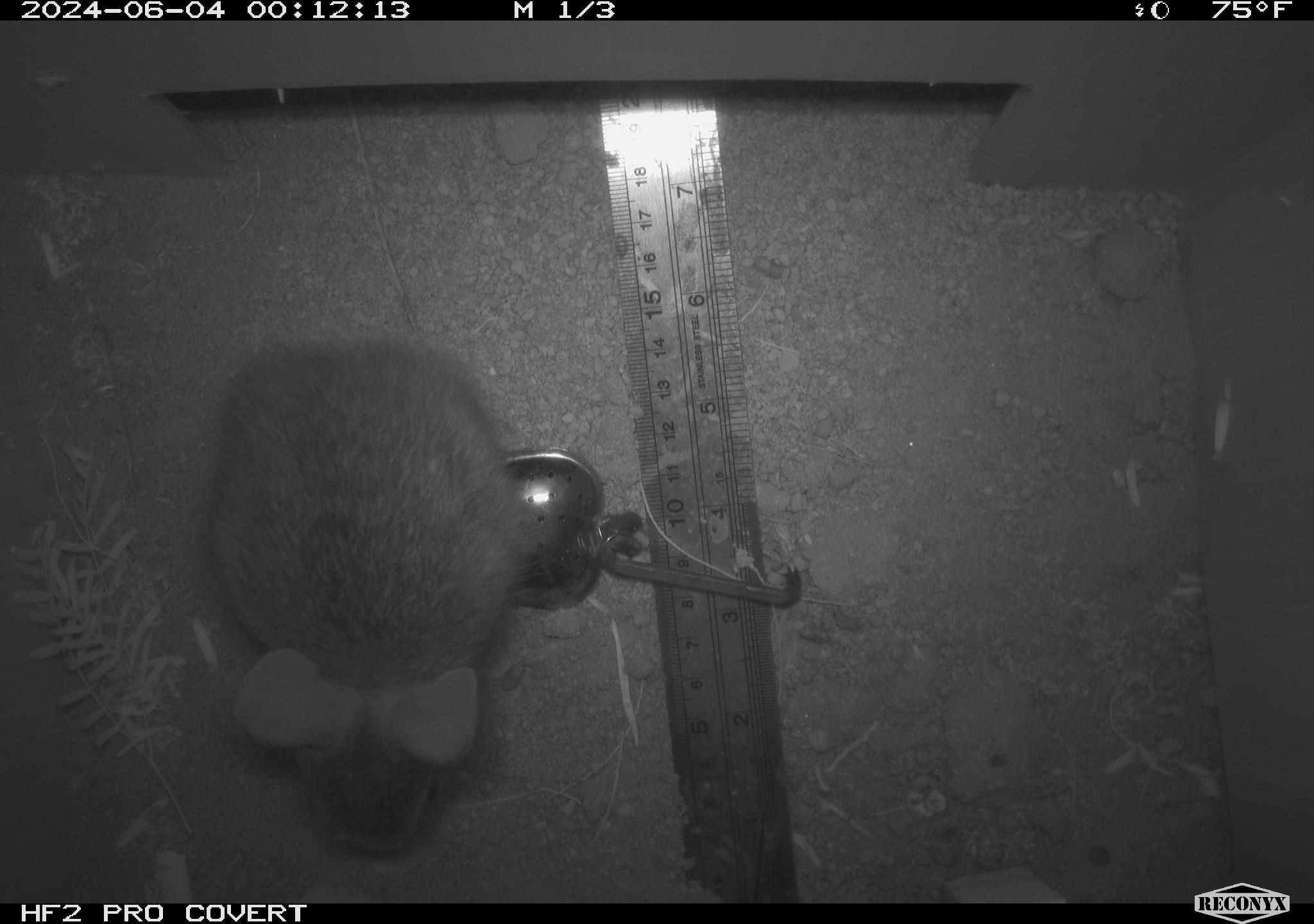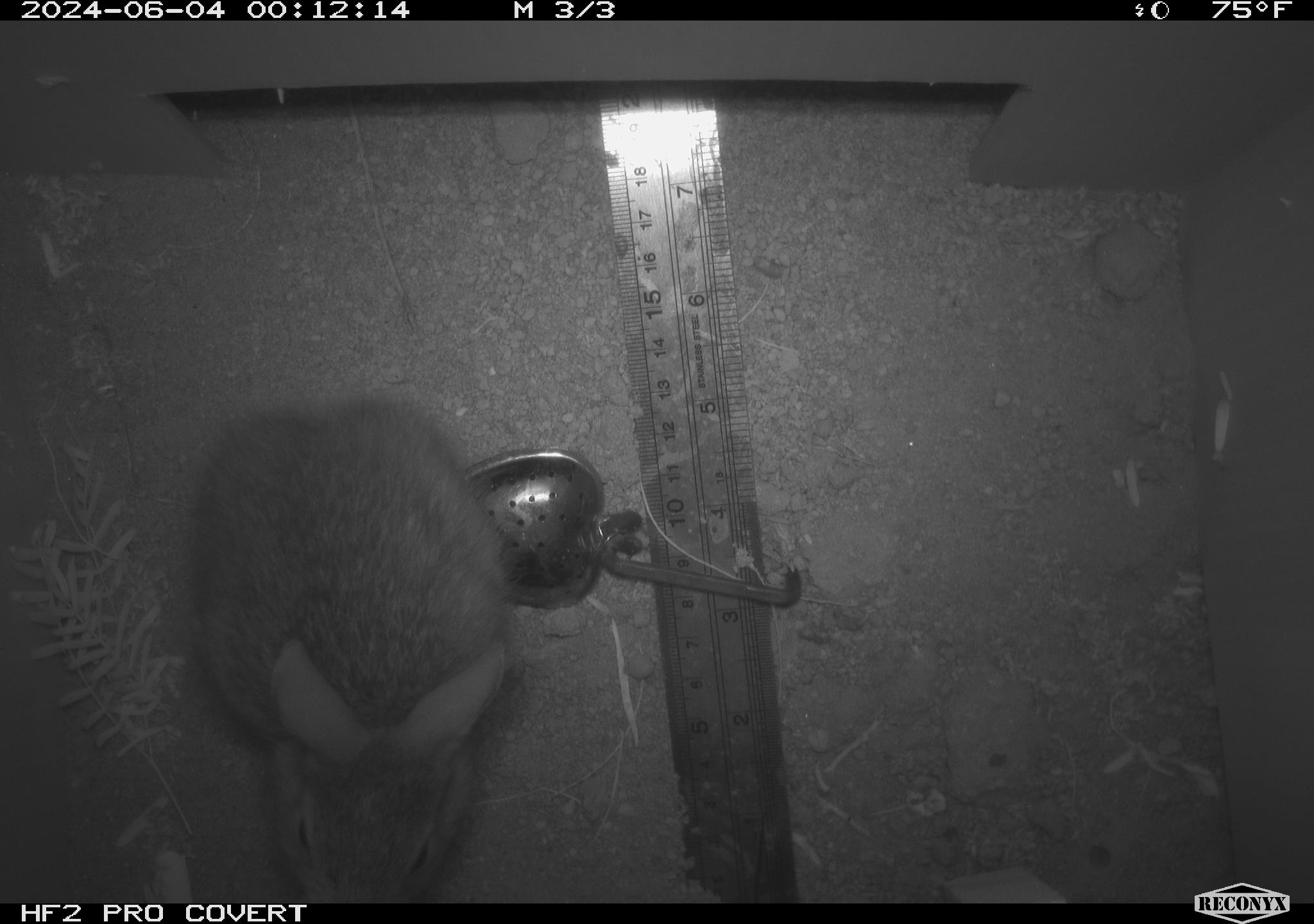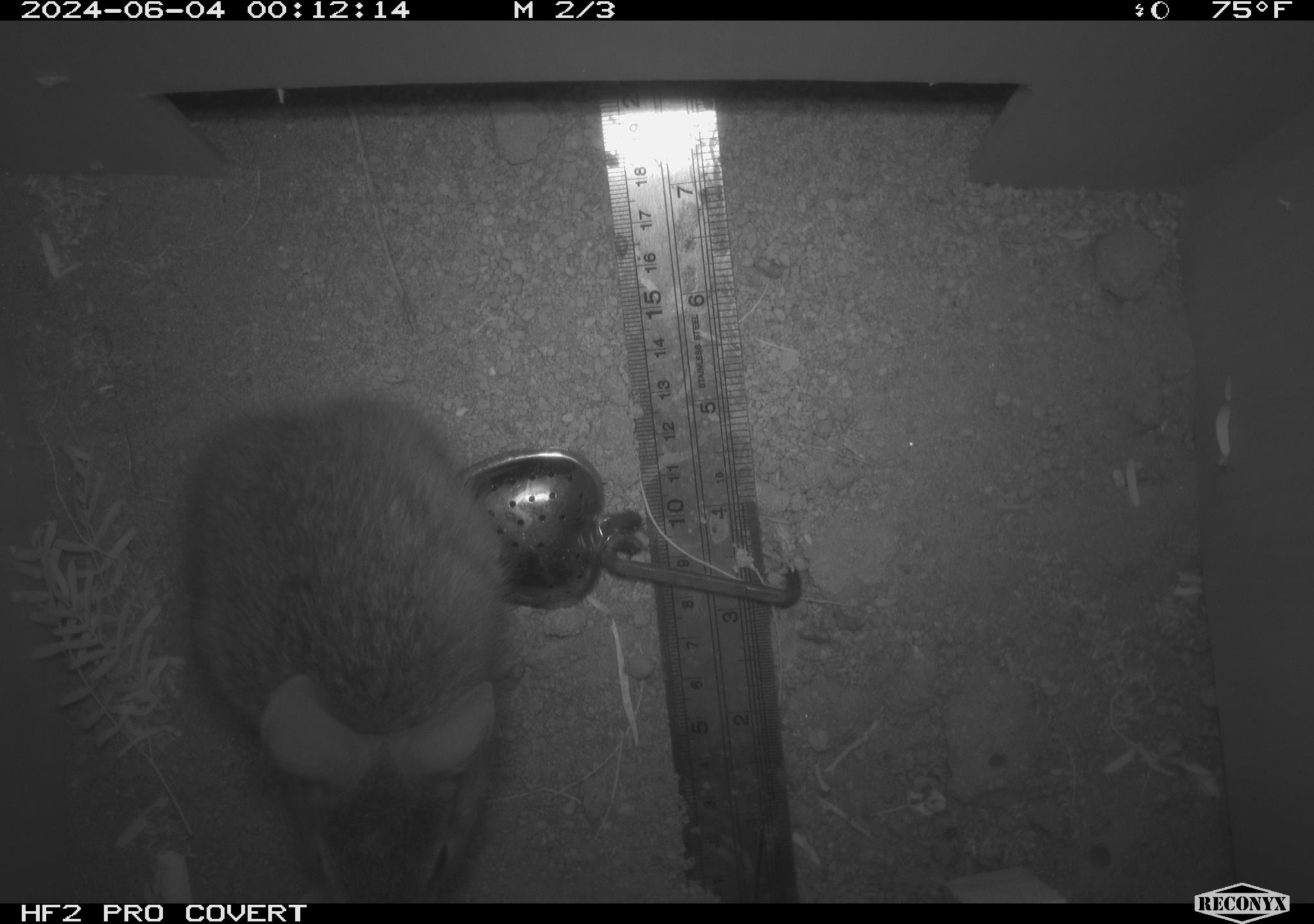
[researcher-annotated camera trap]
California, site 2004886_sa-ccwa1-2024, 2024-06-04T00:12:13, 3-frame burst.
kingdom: Animalia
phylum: Chordata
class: Mammalia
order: Lagomorpha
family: Leporidae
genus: Sylvilagus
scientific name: Sylvilagus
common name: cottontail rabbits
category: sylvilagus species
Sylvilagus species (cottontail rabbits) (Sylvilagus).